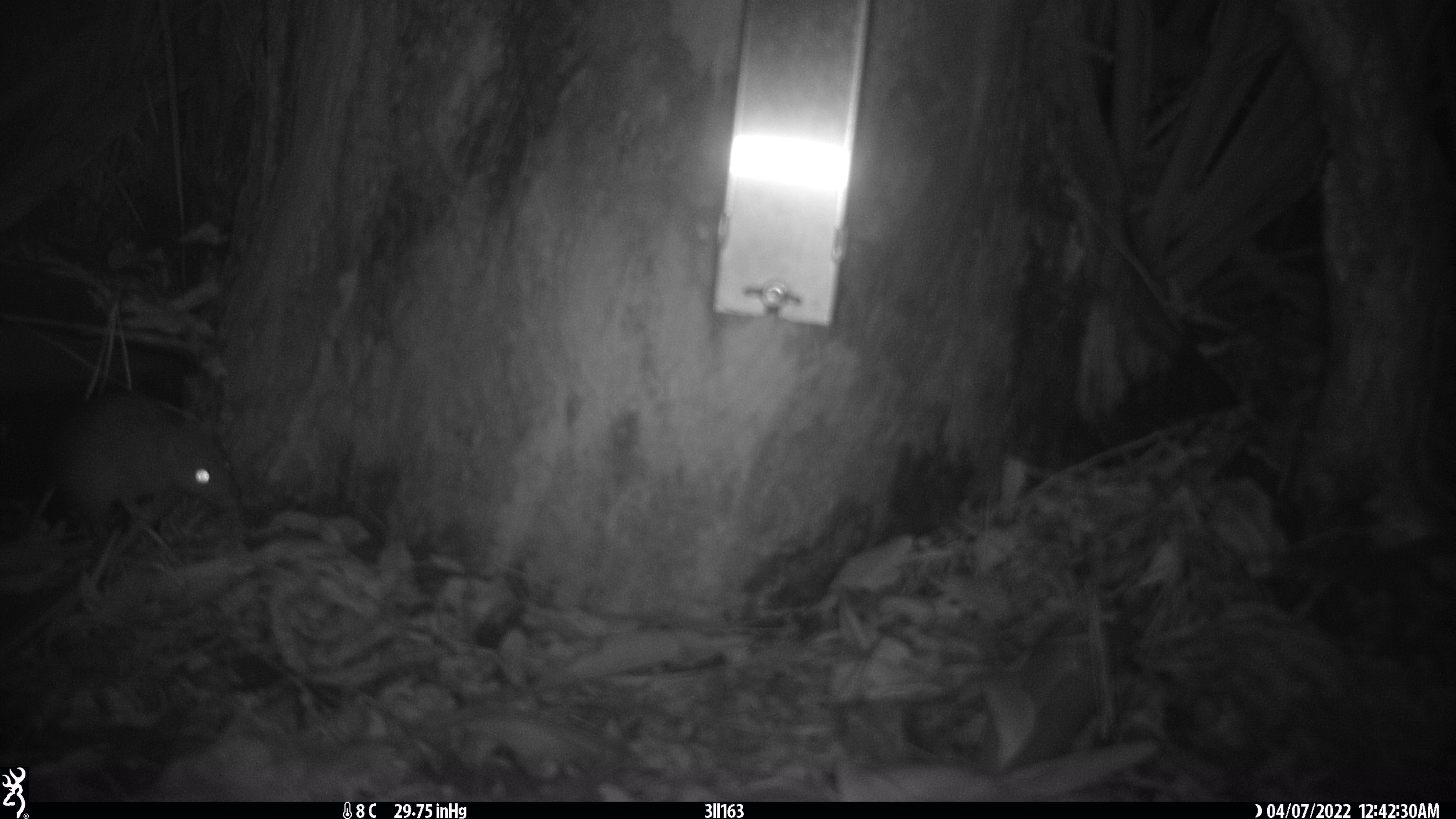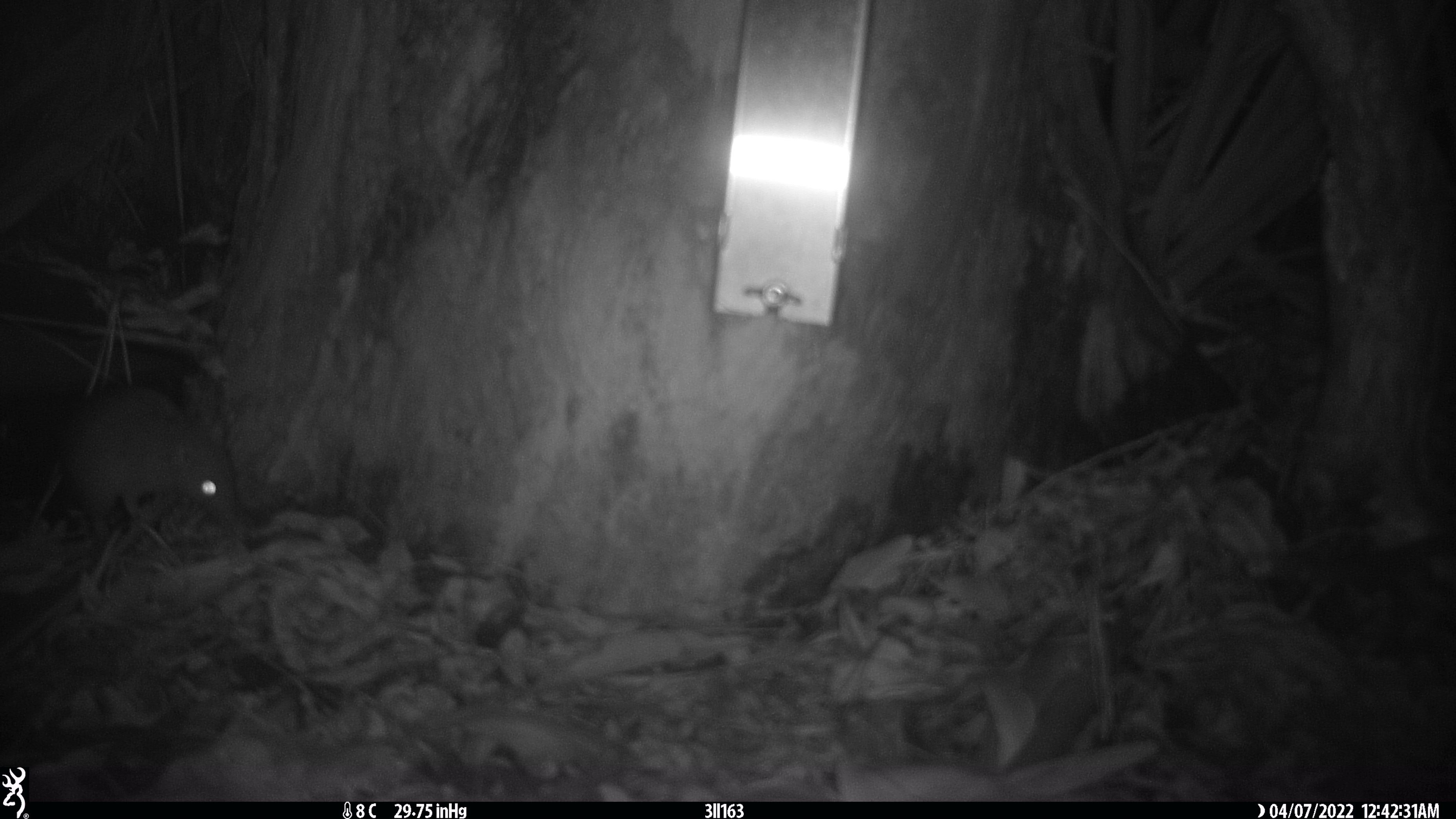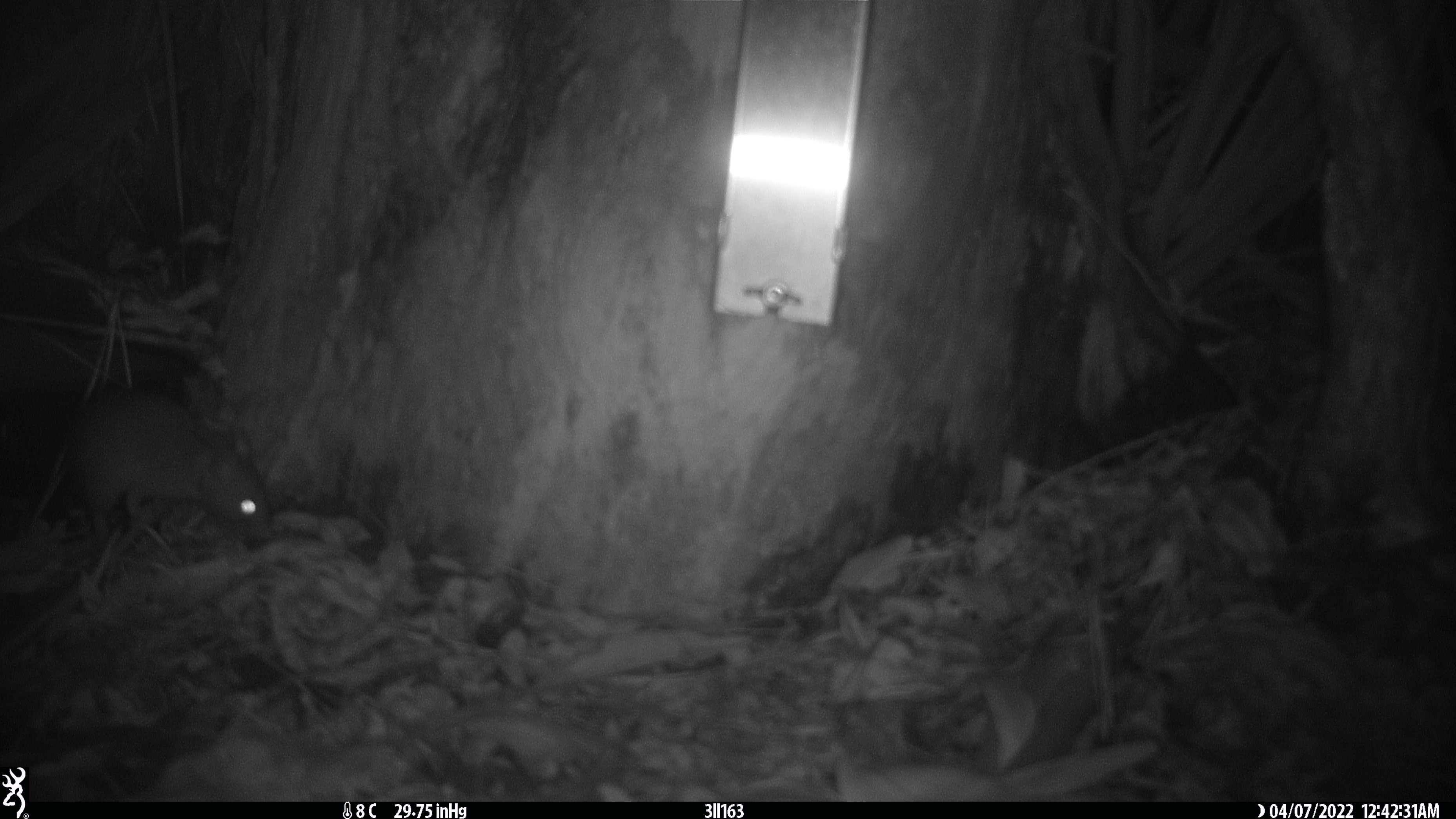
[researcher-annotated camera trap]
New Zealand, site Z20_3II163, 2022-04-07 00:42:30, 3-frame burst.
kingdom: Animalia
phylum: Chordata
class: Mammalia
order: Rodentia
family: Muridae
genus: Rattus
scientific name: Rattus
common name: rat